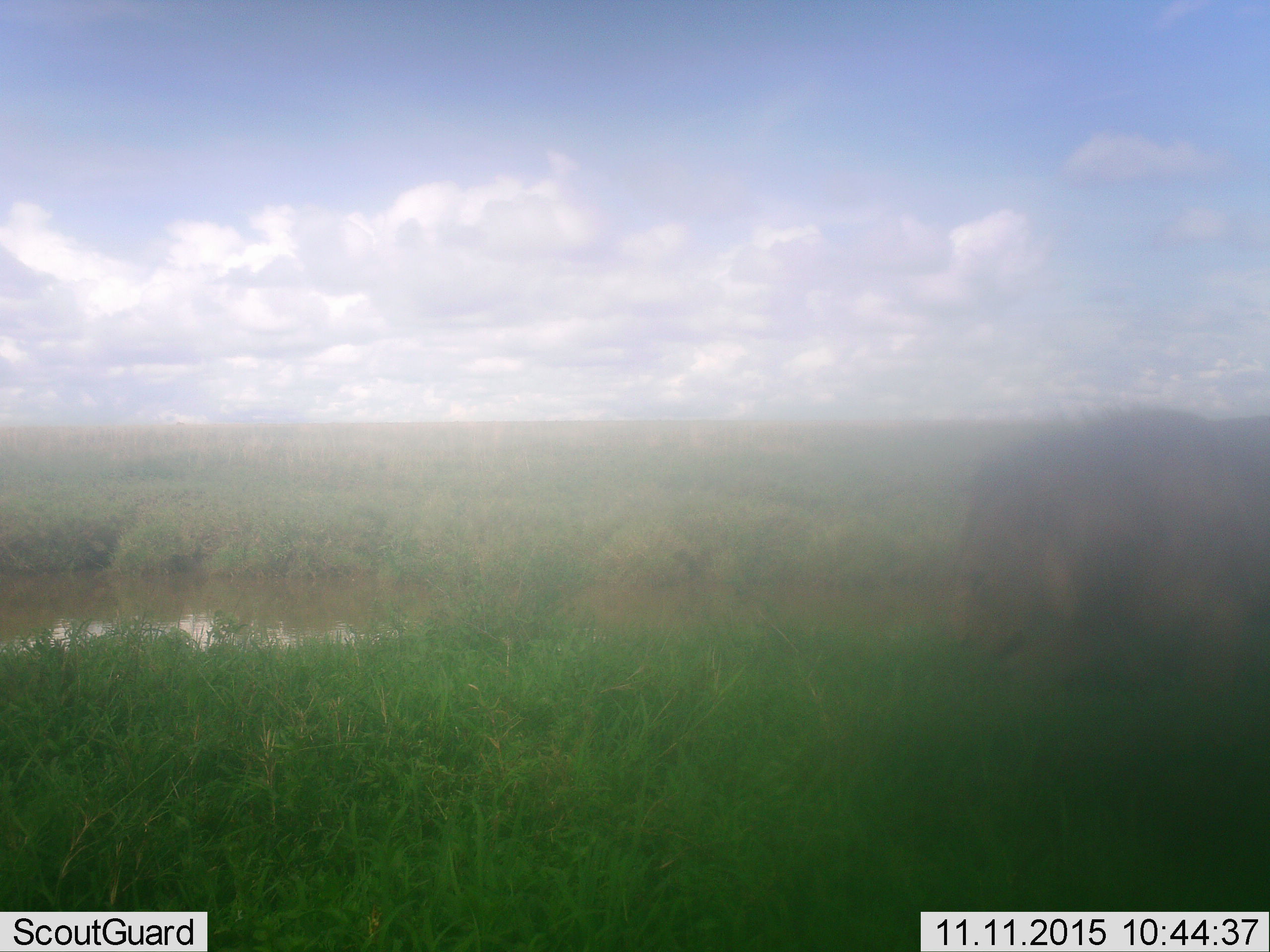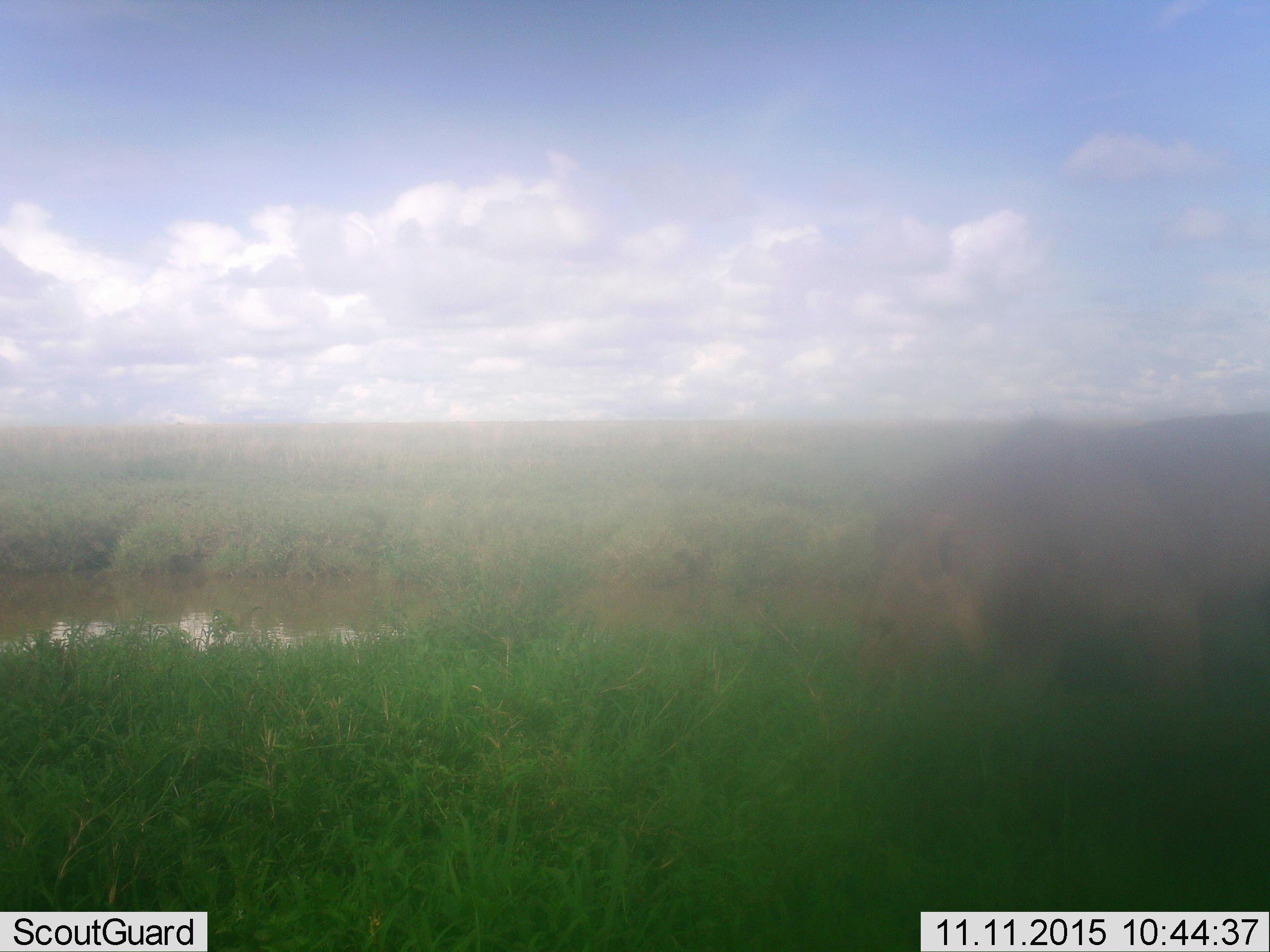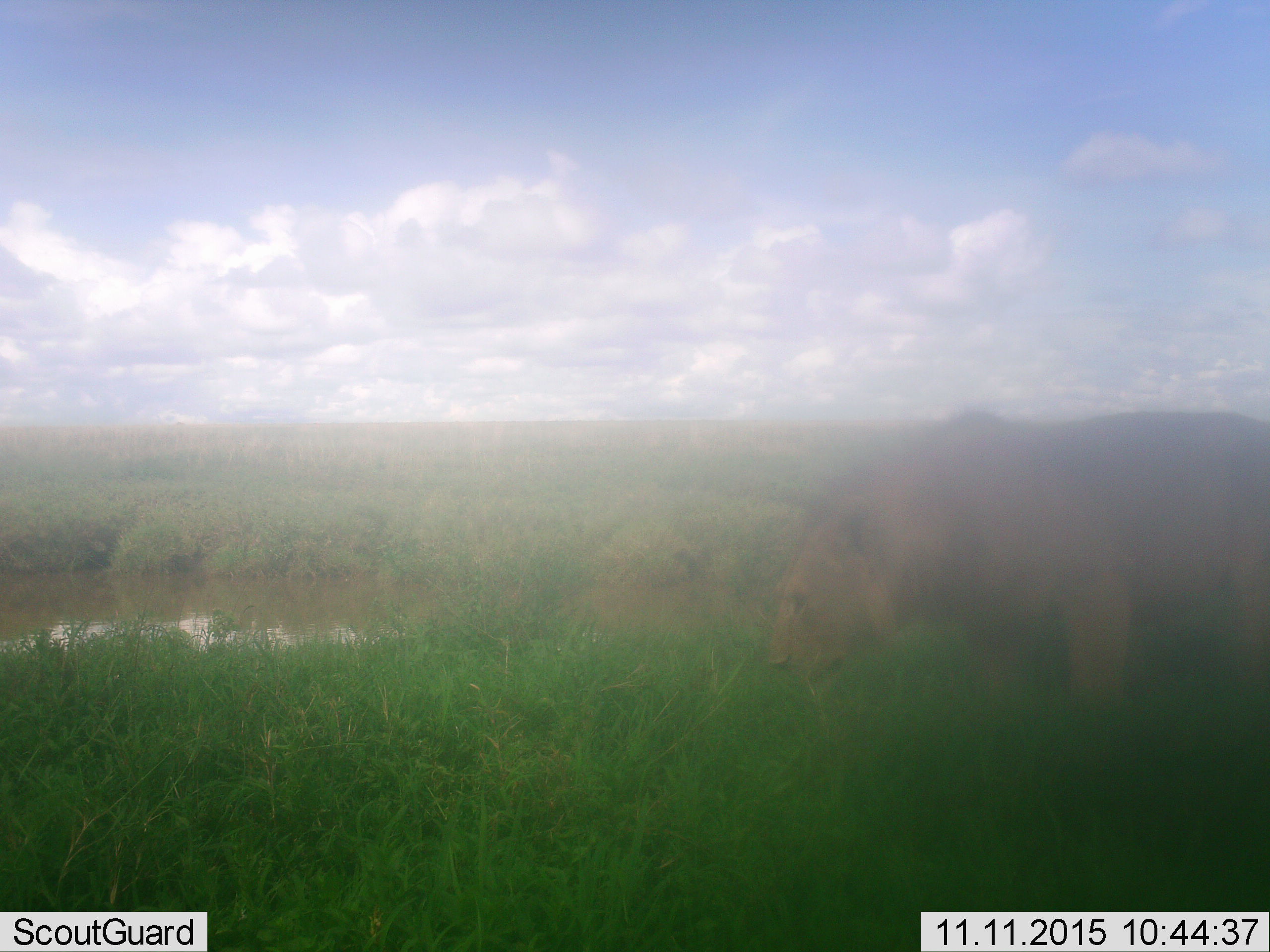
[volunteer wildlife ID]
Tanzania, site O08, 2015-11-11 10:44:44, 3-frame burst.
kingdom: Animalia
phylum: Chordata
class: Mammalia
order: Carnivora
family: Felidae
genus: Panthera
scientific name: Panthera leo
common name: lion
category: lionmale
Lionmale (lion) (Panthera leo), count 1. Behavior (volunteer vote fractions): standing 12%, resting 12%, moving 88%, interacting 0%. Young present (vote fraction): 0%. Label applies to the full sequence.